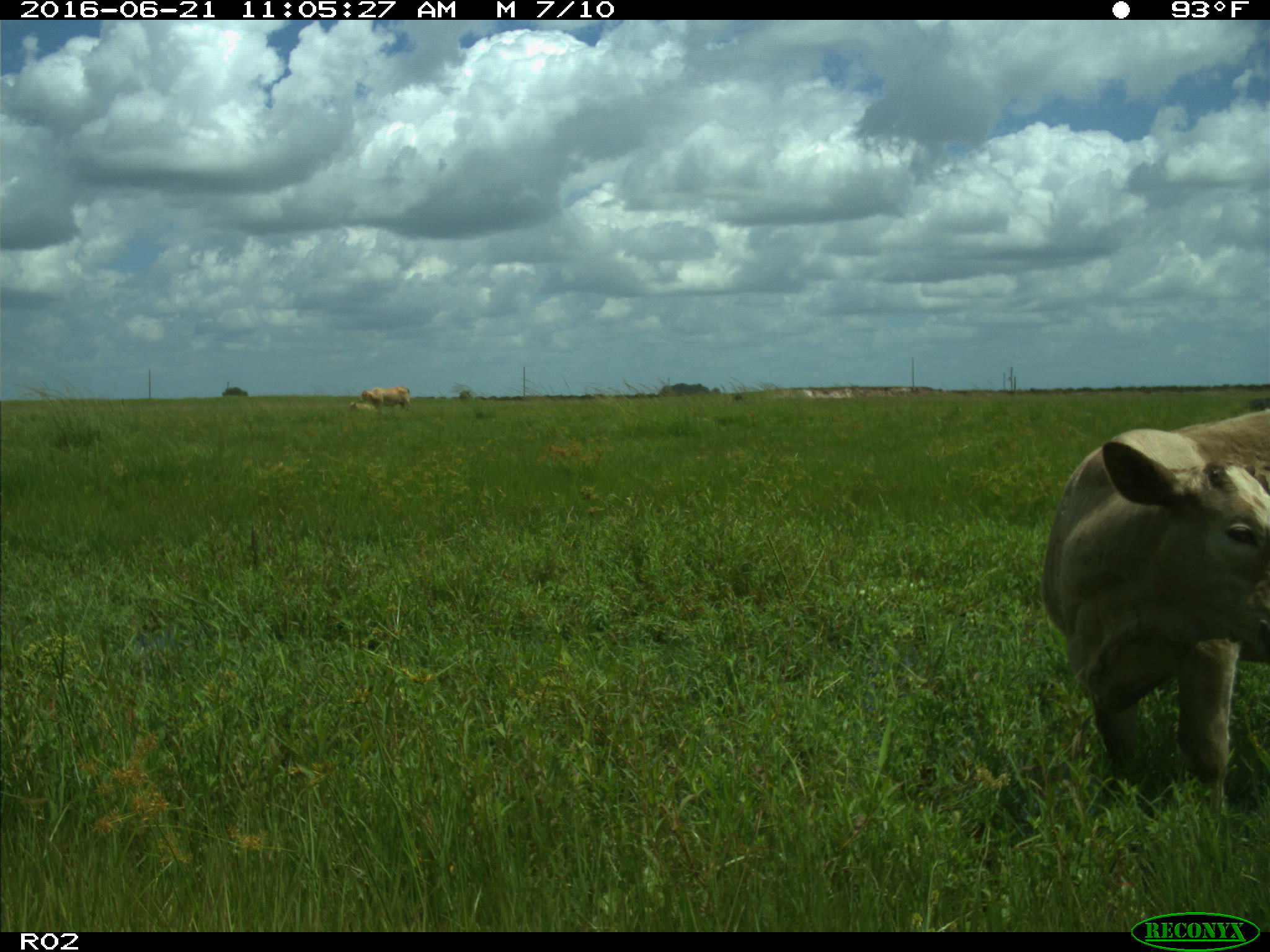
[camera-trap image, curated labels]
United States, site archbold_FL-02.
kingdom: Animalia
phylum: Chordata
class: Mammalia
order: Artiodactyla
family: Bovidae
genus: Bos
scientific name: Bos taurus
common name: domestic cow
Bos taurus (domestic cow).